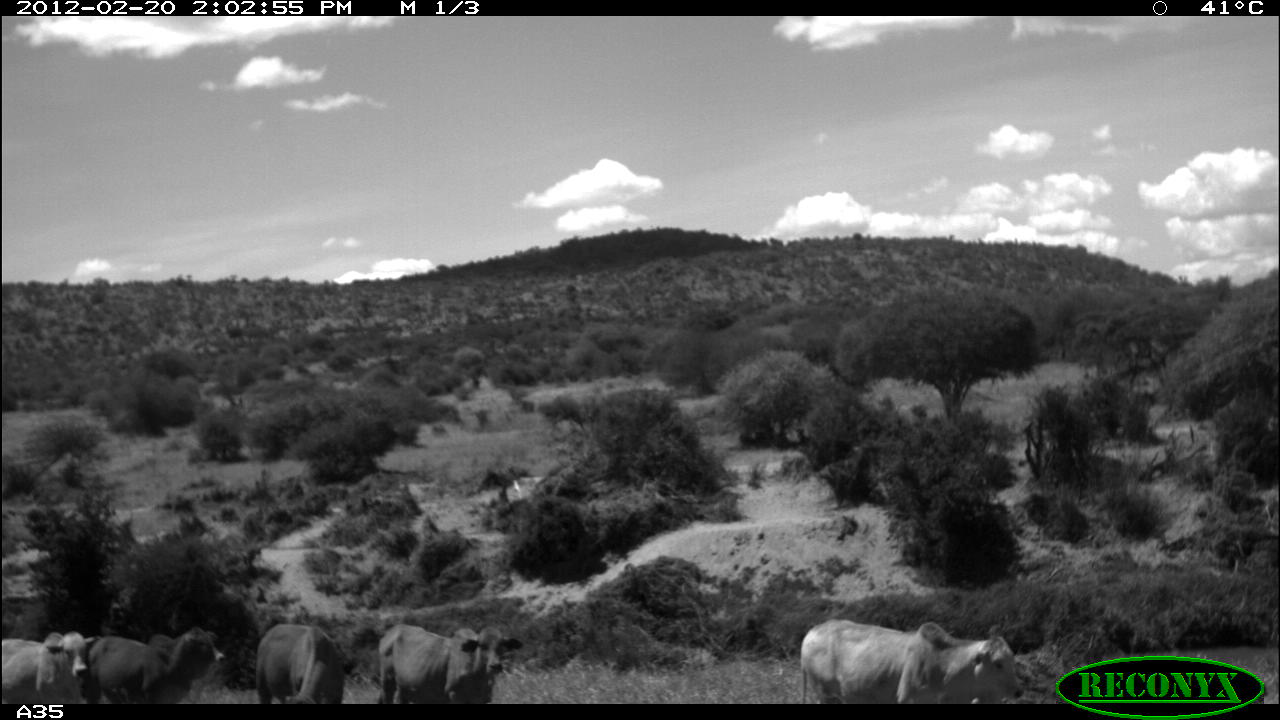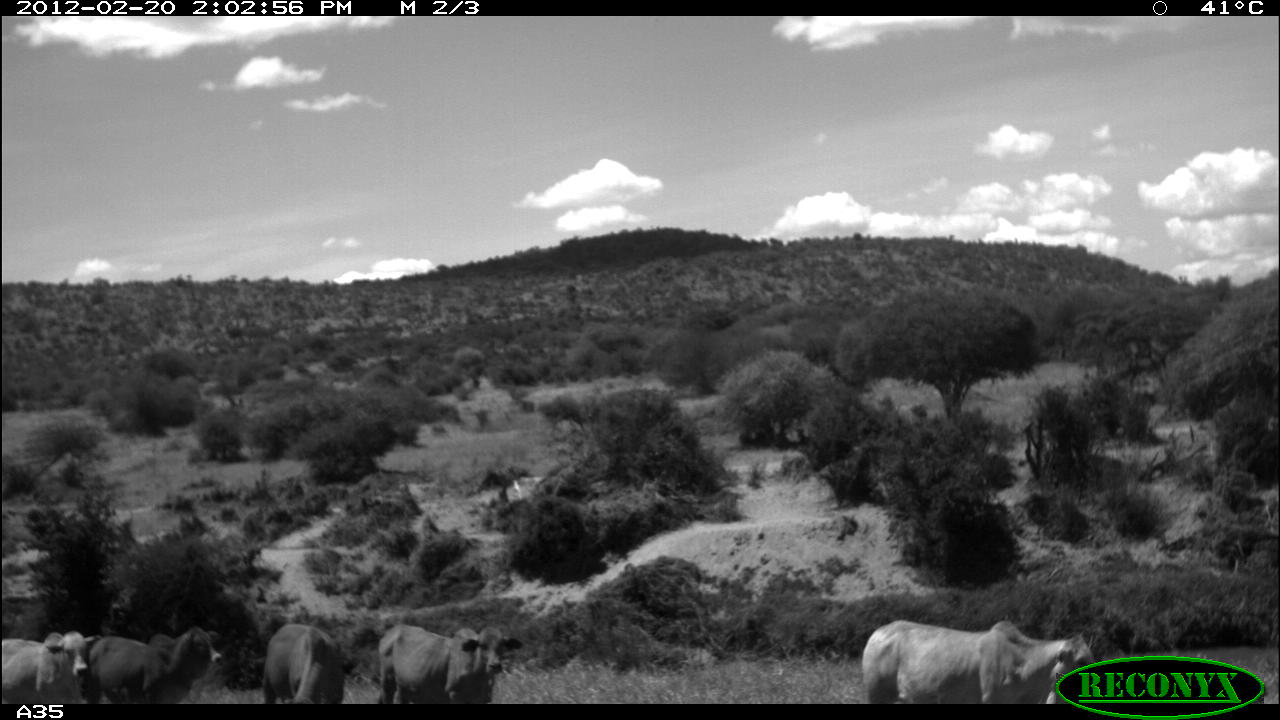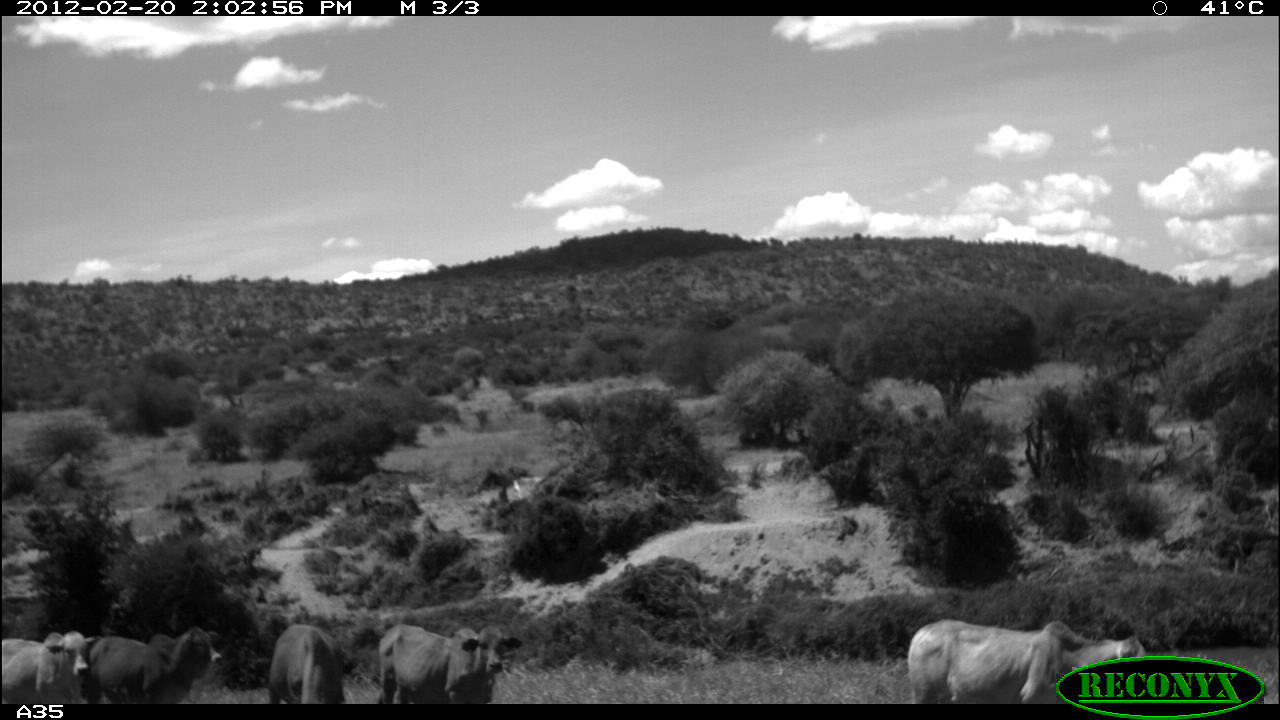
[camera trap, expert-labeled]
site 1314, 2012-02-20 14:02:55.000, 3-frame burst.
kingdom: Animalia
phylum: Chordata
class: Mammalia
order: Artiodactyla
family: Bovidae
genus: Bos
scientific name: Bos taurus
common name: domestic cattle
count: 5